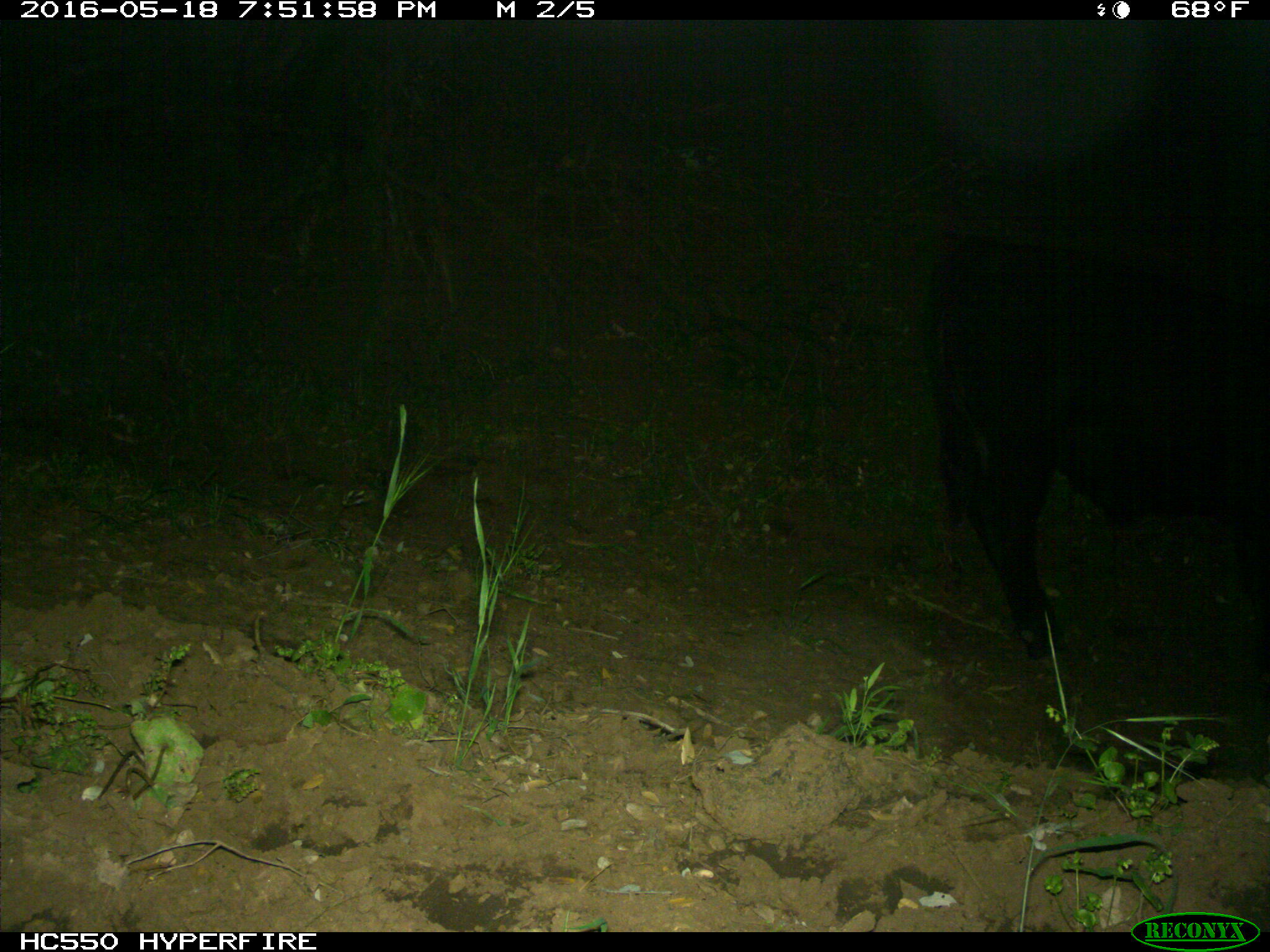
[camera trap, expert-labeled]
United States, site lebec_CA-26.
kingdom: Animalia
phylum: Chordata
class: Mammalia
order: Artiodactyla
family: Bovidae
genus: Bos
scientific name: Bos taurus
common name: domestic cow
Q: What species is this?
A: Bos taurus (domestic cow).